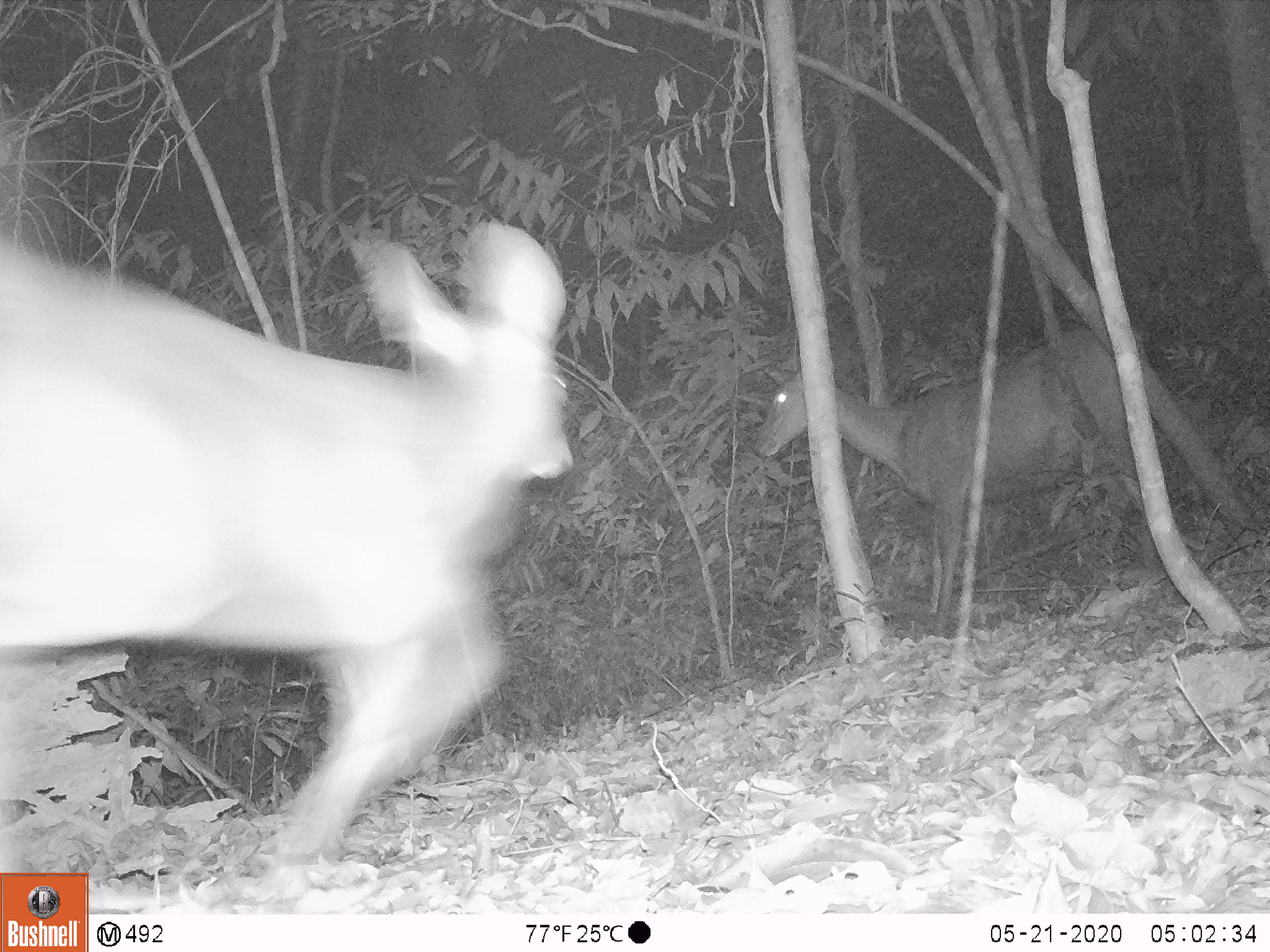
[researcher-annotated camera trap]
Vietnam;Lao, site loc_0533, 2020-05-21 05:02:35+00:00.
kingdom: Animalia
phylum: Chordata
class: Mammalia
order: Artiodactyla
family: Cervidae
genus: Rusa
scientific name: Rusa unicolor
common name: sambar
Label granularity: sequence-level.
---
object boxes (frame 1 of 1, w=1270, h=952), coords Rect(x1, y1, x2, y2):
sambar: Rect(0, 216, 576, 868); Rect(749, 321, 1157, 628)